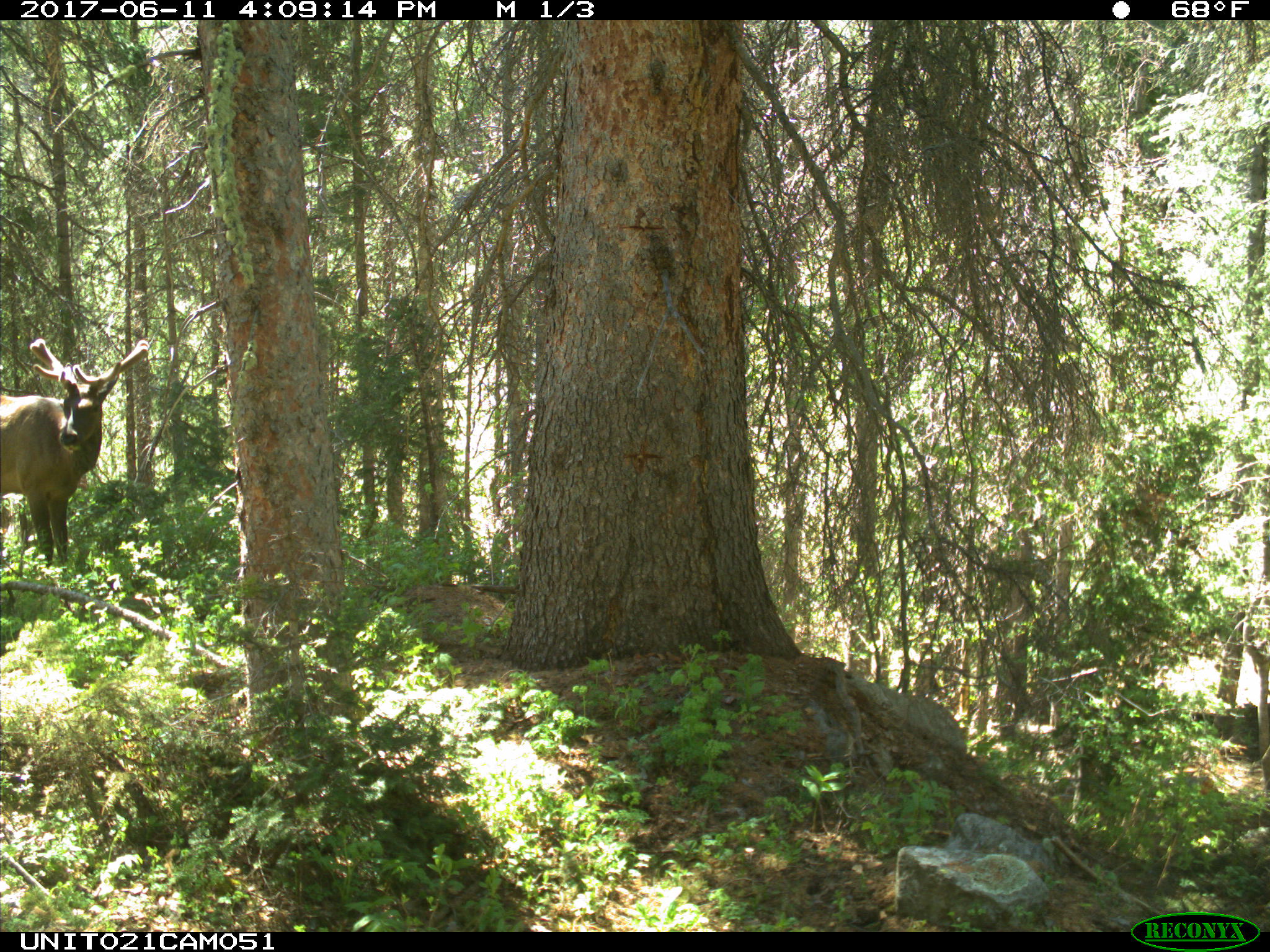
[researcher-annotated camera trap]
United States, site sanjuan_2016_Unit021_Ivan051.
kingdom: Animalia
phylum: Chordata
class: Mammalia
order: Artiodactyla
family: Cervidae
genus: Cervus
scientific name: Cervus elaphus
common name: red deer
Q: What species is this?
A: Cervus elaphus (red deer).